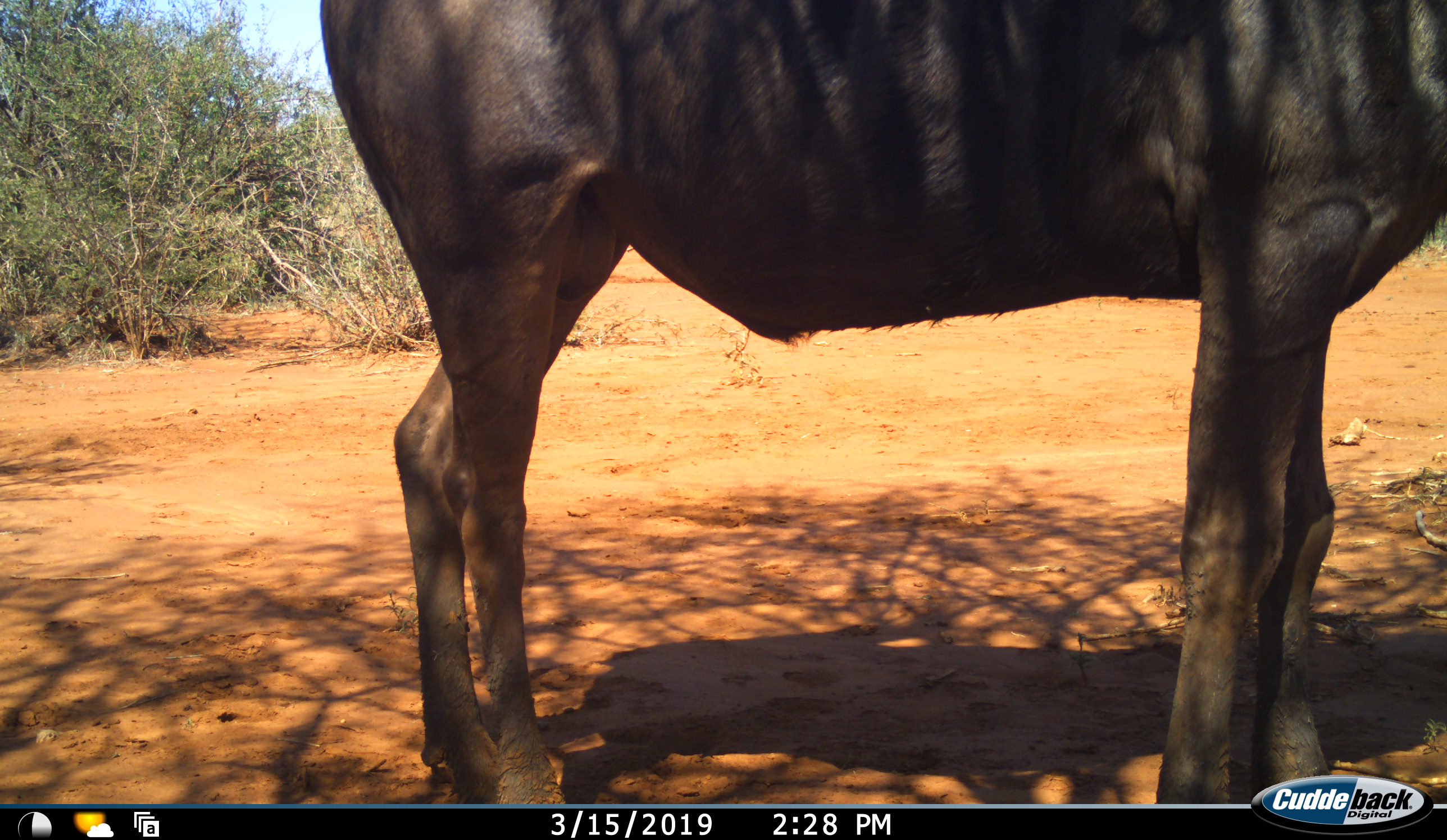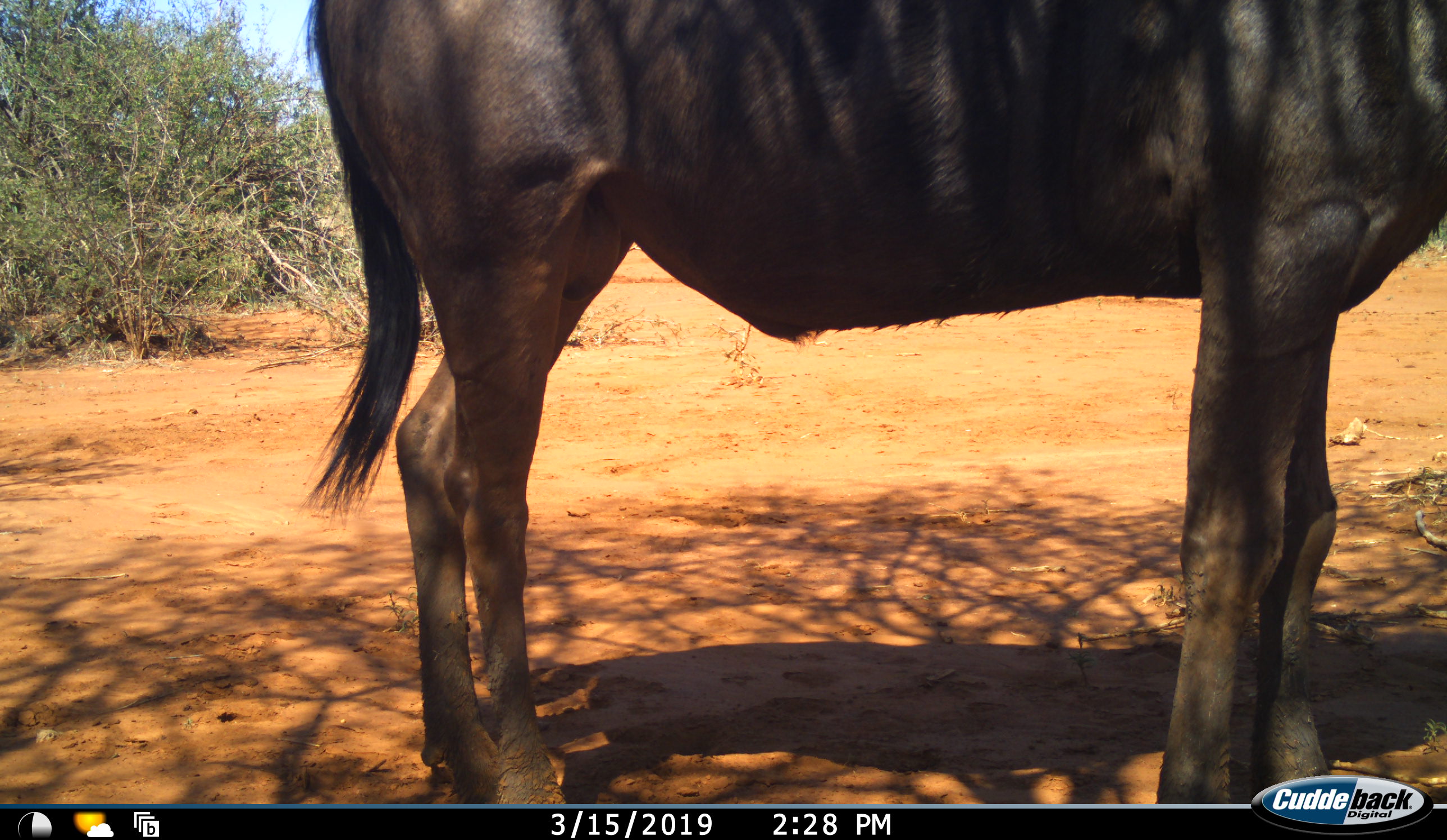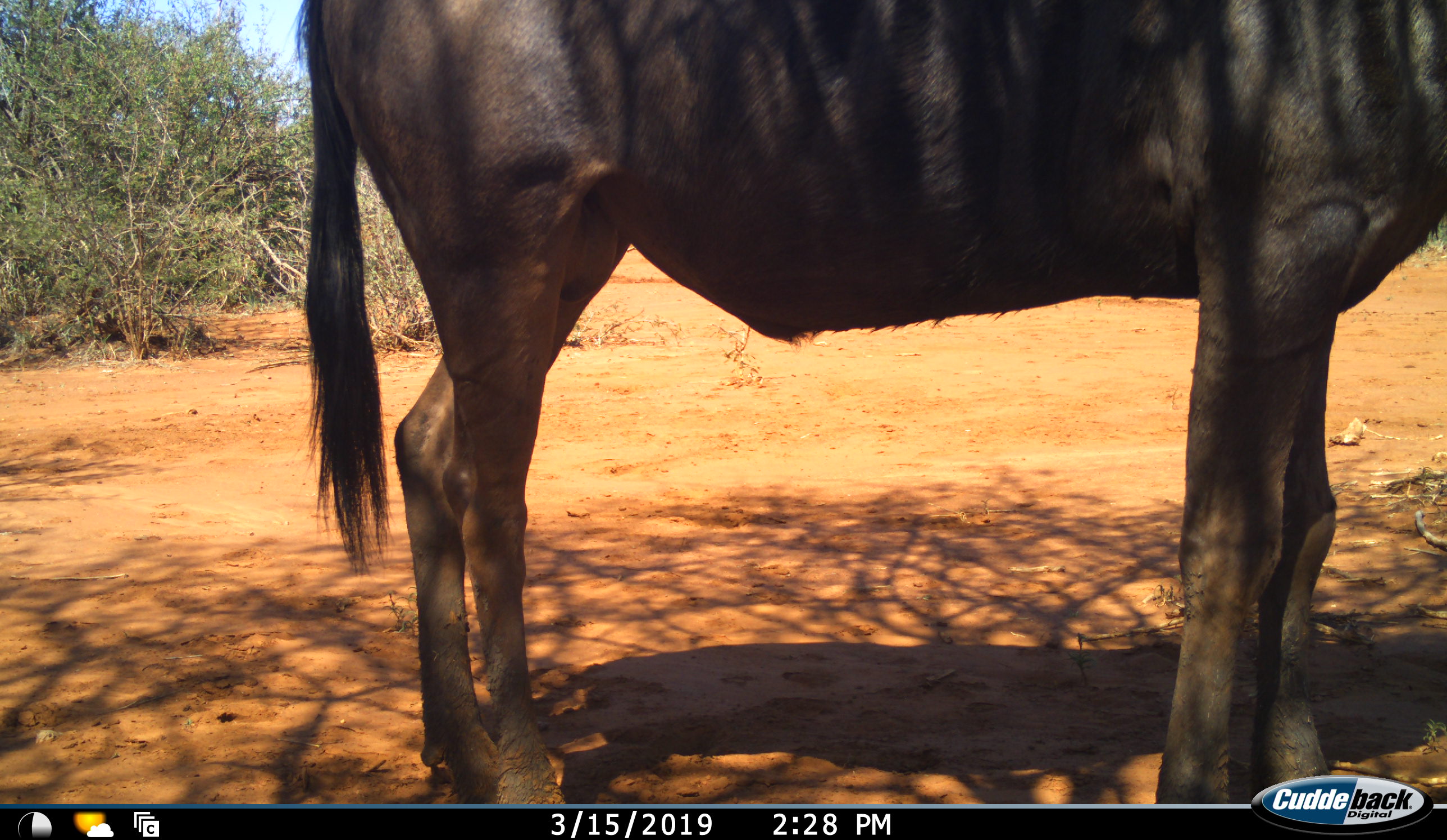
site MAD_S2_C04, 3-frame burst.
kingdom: Animalia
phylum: Chordata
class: Mammalia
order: Artiodactyla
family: Bovidae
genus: Connochaetes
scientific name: Connochaetes taurinus taurinus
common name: blue wildebeest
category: wildebeestblue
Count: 1.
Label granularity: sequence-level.